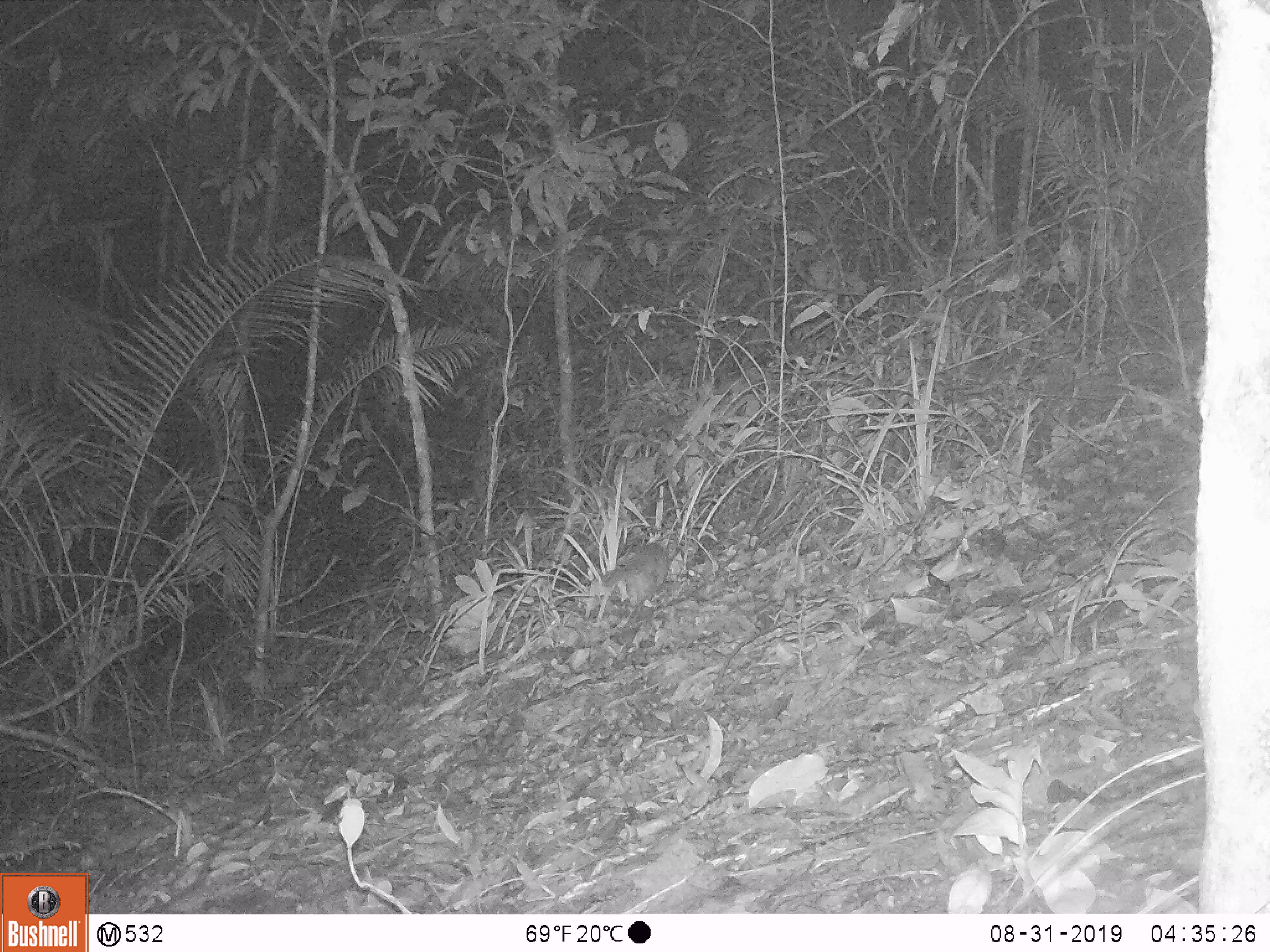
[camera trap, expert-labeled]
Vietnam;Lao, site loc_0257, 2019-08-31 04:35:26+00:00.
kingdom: Animalia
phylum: Chordata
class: Mammalia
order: Carnivora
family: Mustelidae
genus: Melogale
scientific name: Melogale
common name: ferret badger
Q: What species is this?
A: Ferret badger (Melogale).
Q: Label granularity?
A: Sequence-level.